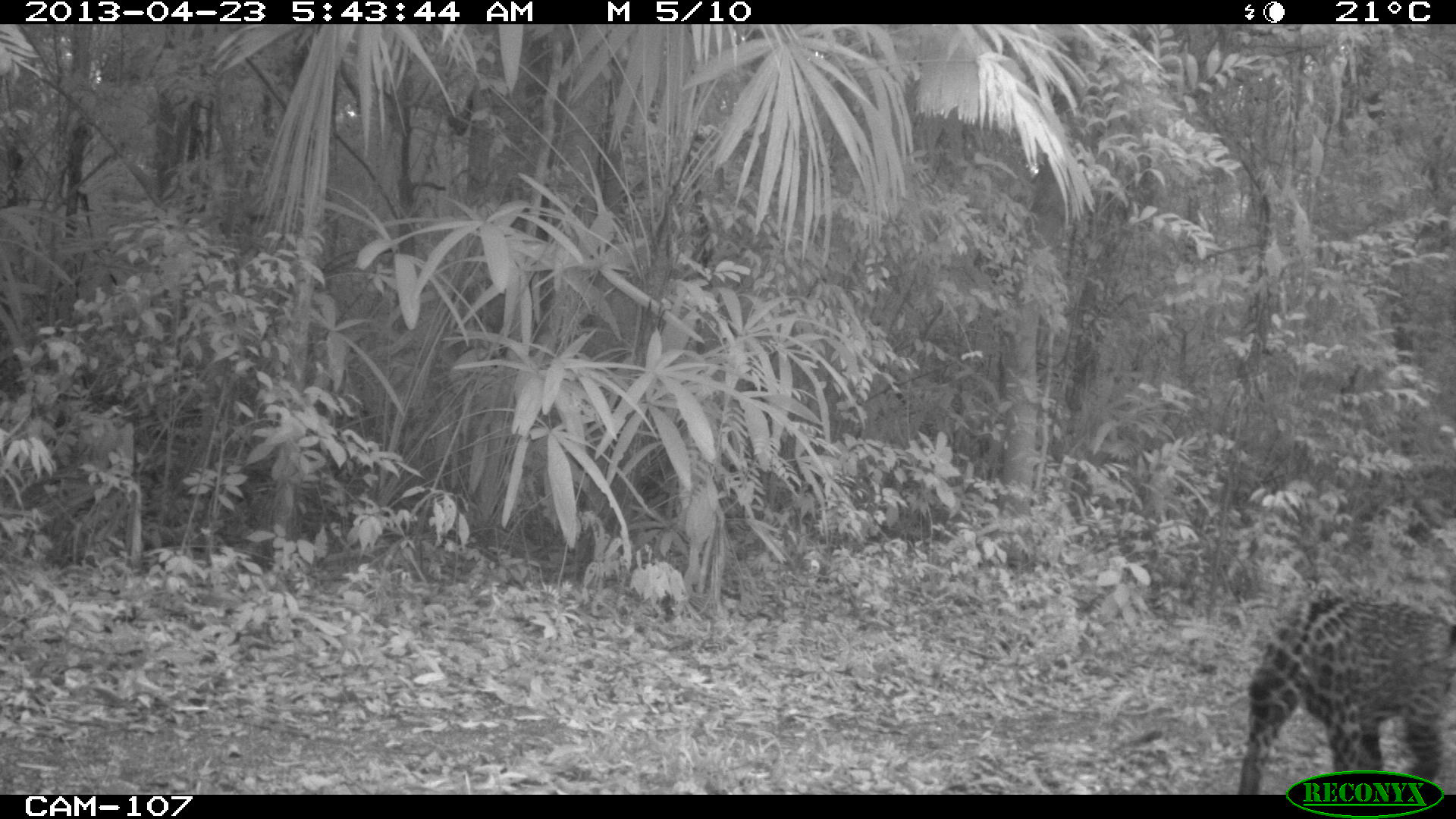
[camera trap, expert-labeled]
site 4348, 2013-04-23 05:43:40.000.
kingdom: Animalia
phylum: Chordata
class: Mammalia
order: Carnivora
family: Felidae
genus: Panthera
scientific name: Panthera onca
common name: jaguar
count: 1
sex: male